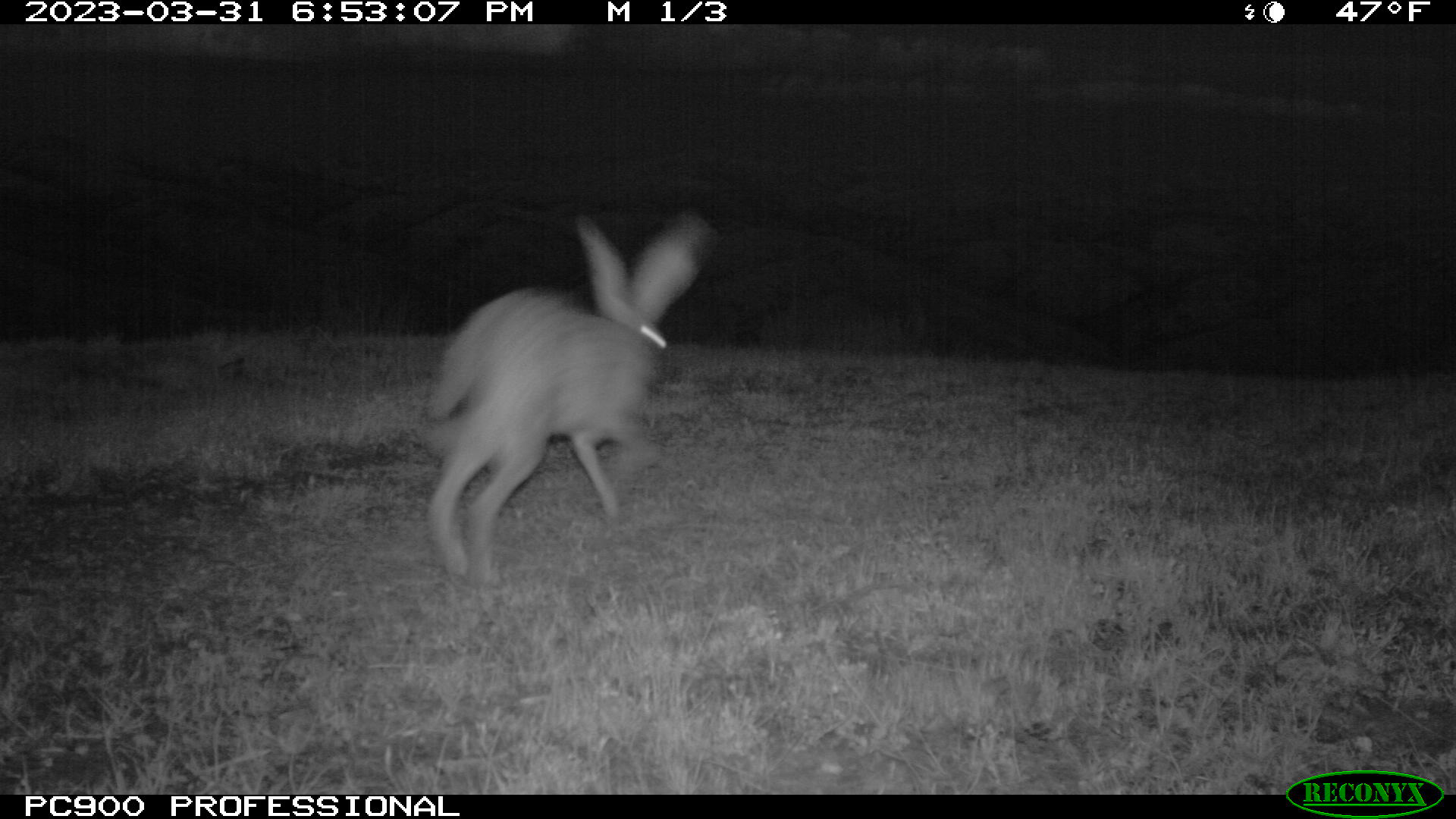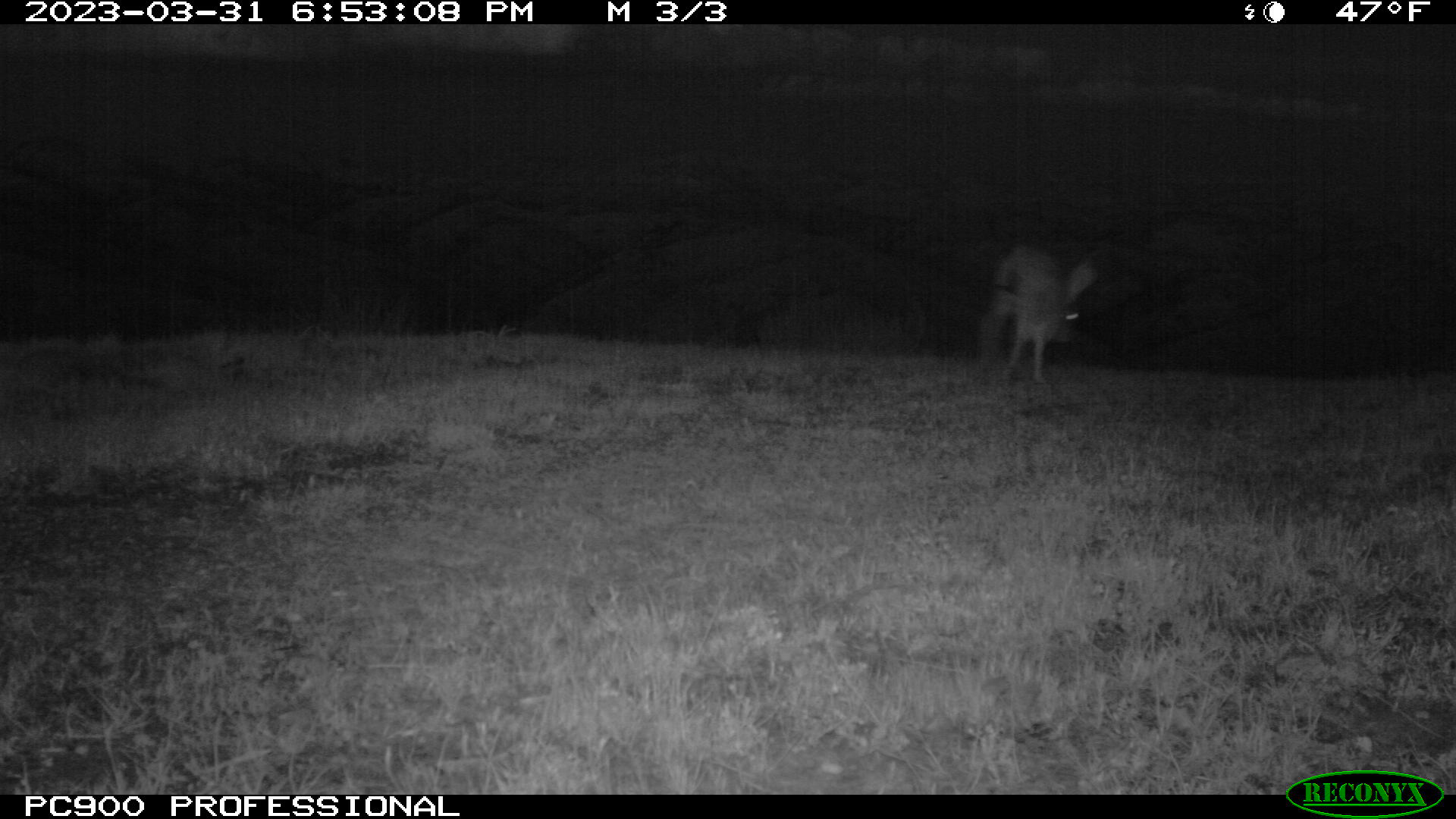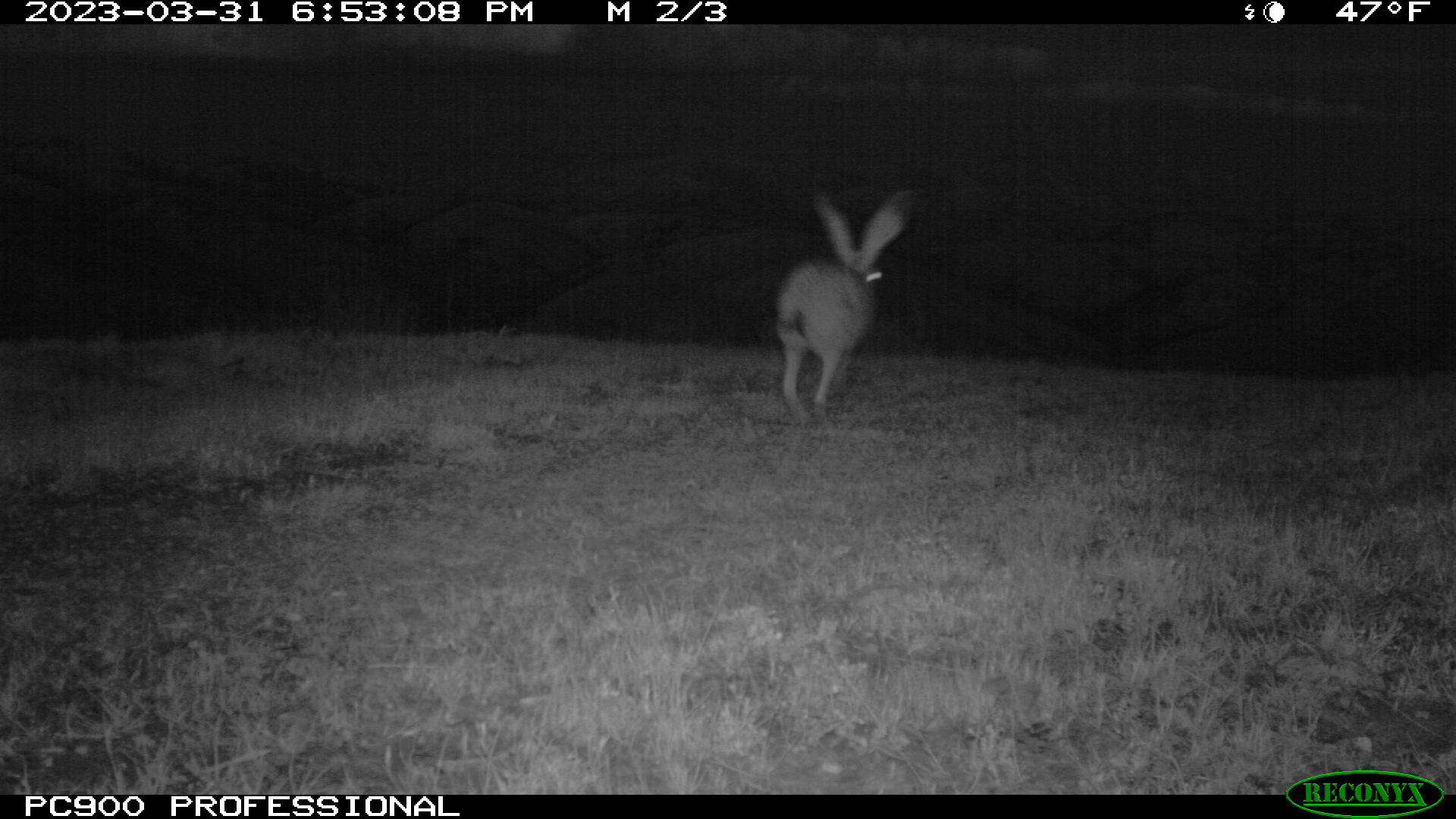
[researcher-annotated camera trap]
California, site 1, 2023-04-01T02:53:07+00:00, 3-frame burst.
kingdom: Animalia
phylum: Chordata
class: Mammalia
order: Lagomorpha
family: Leporidae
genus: Lepus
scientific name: Lepus californicus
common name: black-tailed jackrabbit